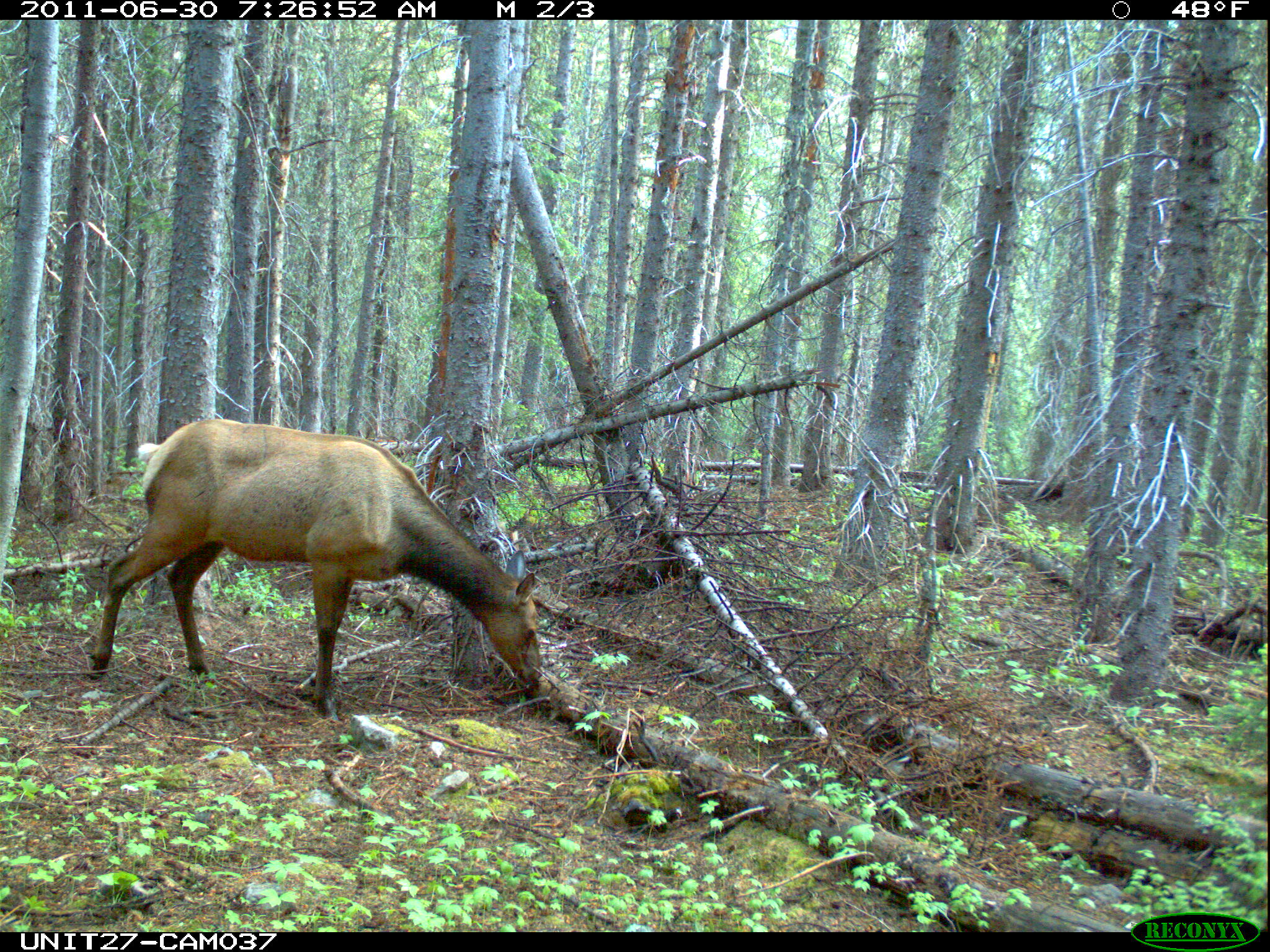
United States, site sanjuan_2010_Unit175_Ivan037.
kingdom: Animalia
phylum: Chordata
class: Mammalia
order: Artiodactyla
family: Cervidae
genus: Cervus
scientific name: Cervus elaphus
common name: red deer